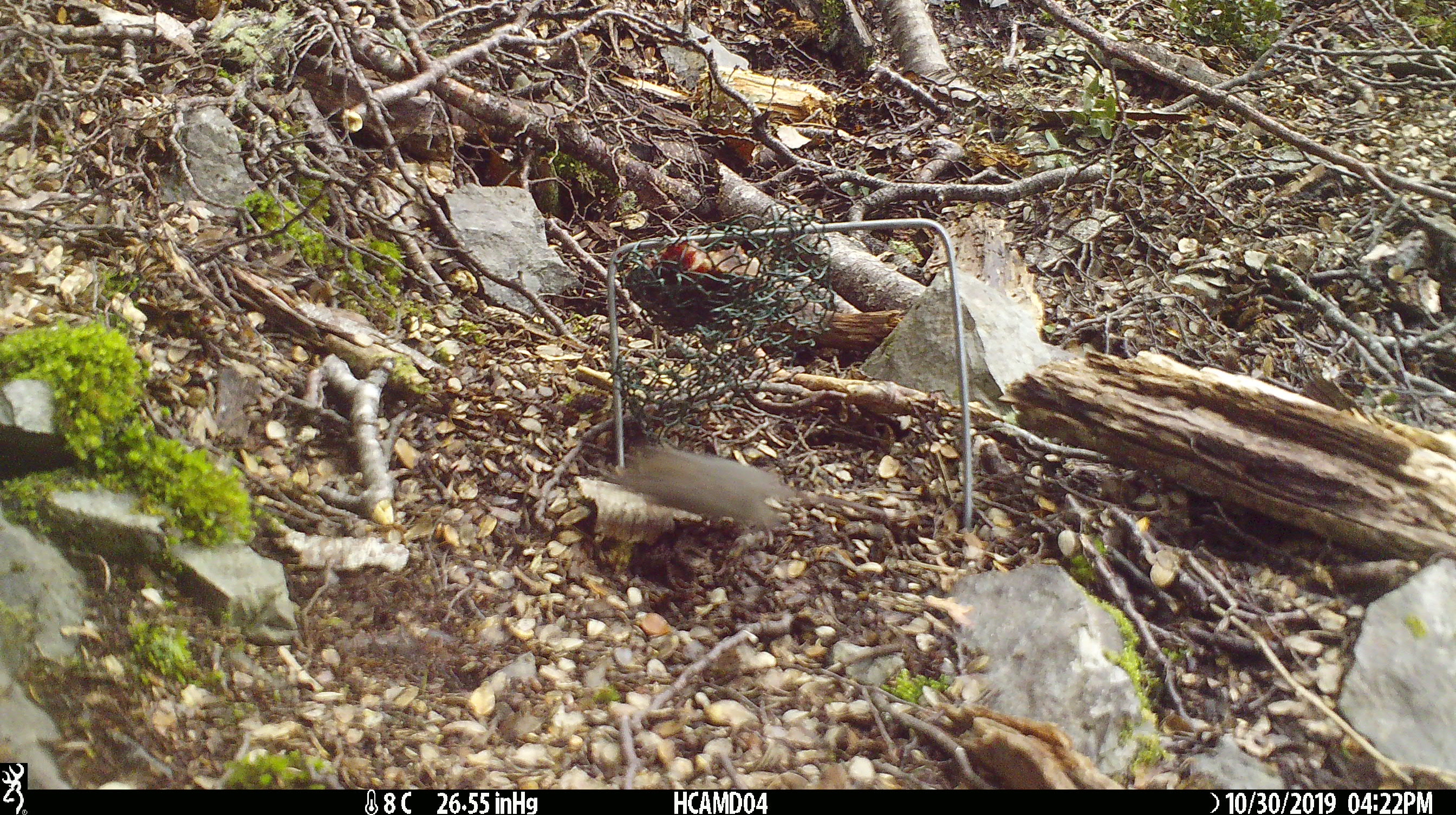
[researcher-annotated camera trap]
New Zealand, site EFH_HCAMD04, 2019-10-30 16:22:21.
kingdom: Animalia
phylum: Chordata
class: Mammalia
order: Rodentia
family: Muridae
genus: Mus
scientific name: Mus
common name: mouse